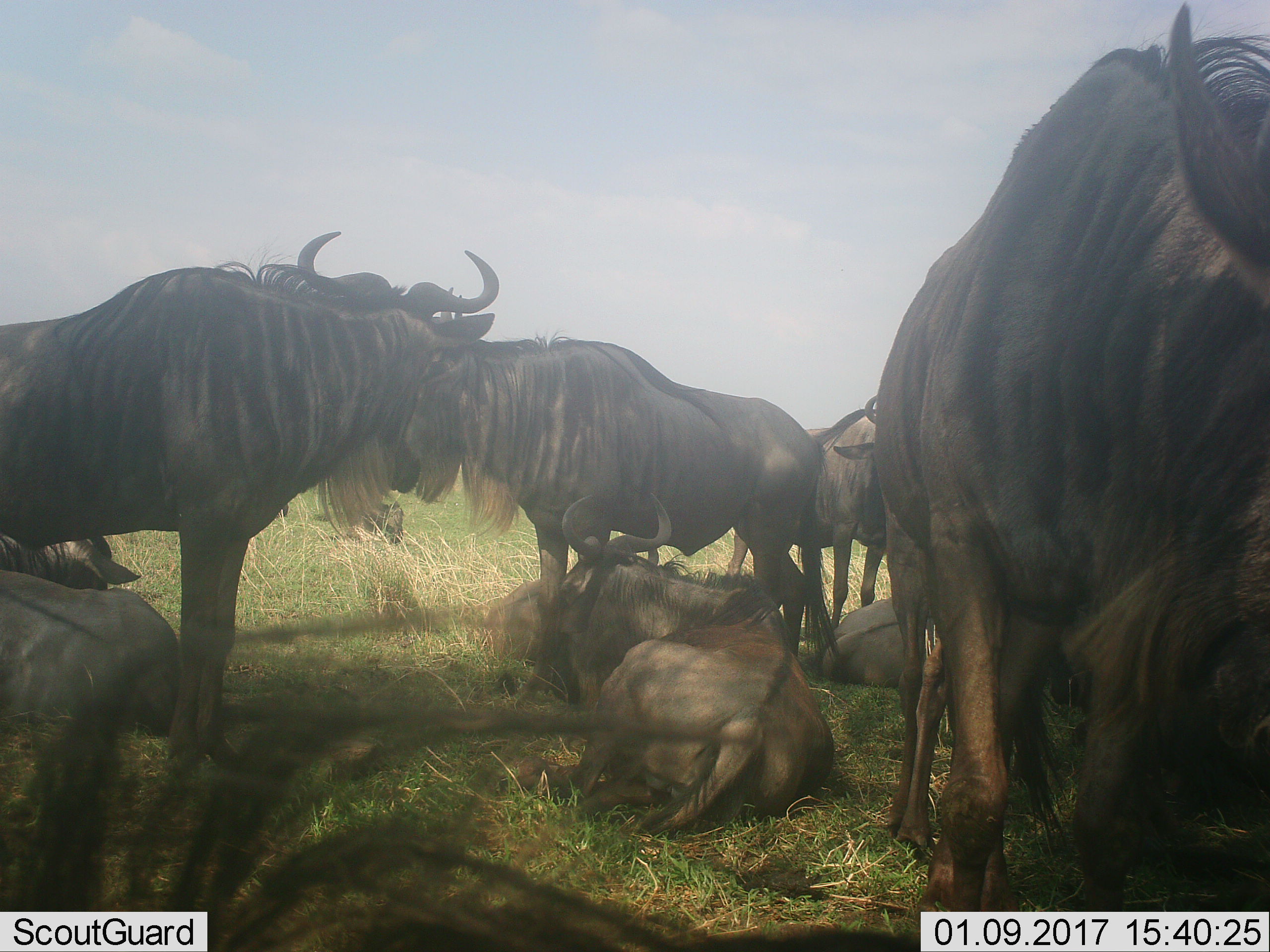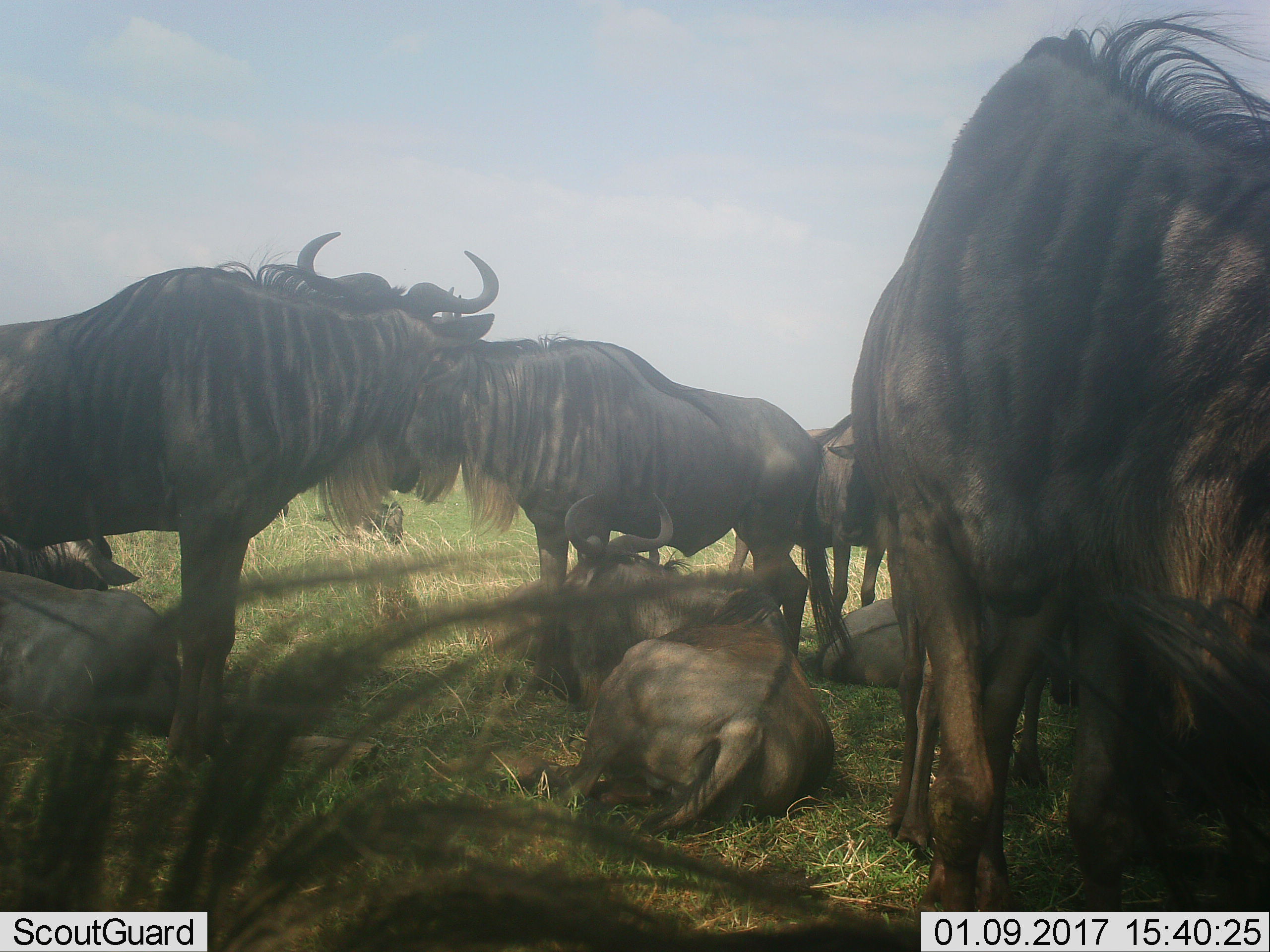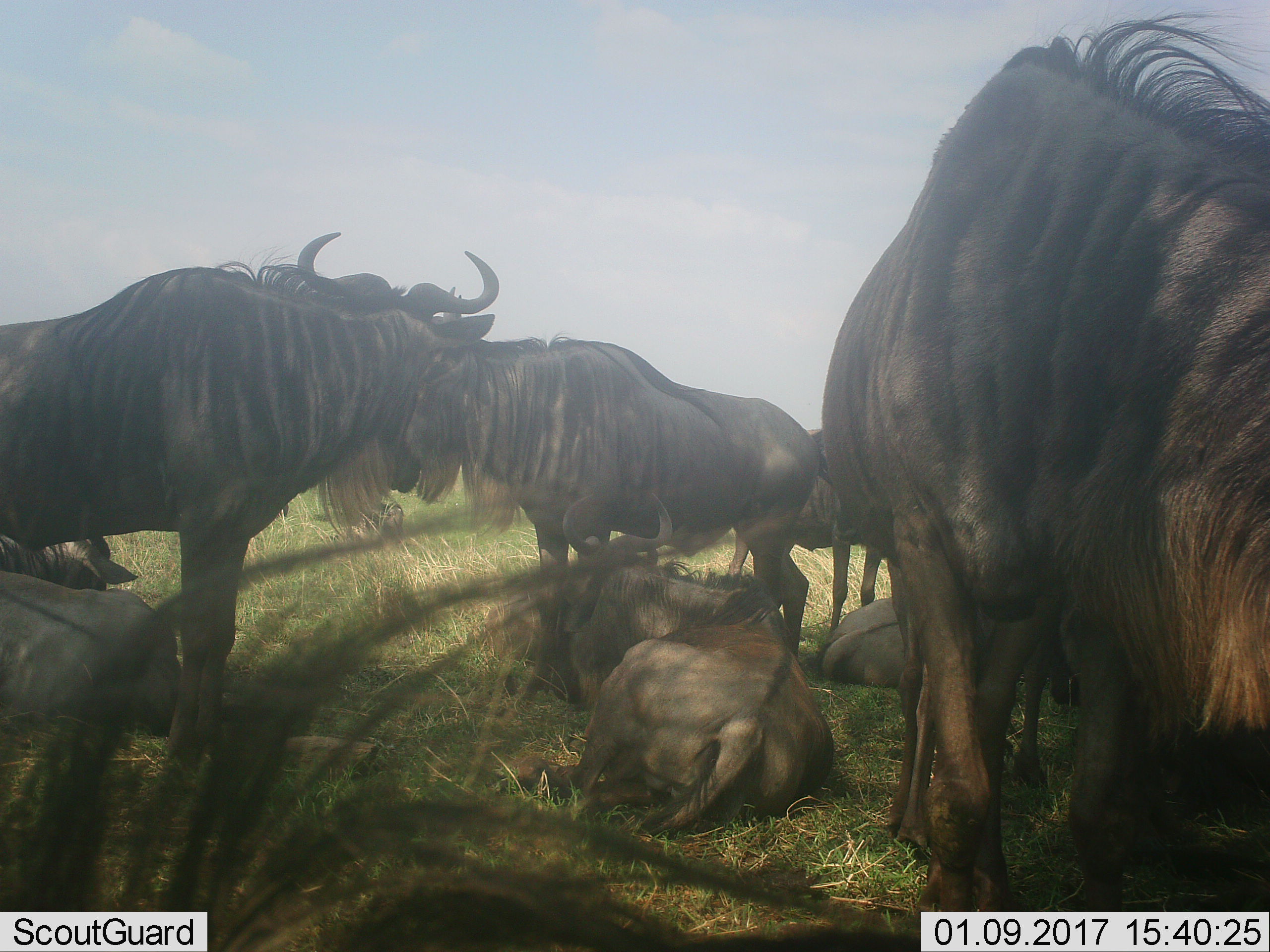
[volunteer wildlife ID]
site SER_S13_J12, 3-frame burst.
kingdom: Animalia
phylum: Chordata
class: Mammalia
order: Artiodactyla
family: Bovidae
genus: Connochaetes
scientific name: Connochaetes taurinus taurinus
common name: blue wildebeest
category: wildebeestblue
Wildebeestblue (blue wildebeest) (Connochaetes taurinus taurinus), count 11-50. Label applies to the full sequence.